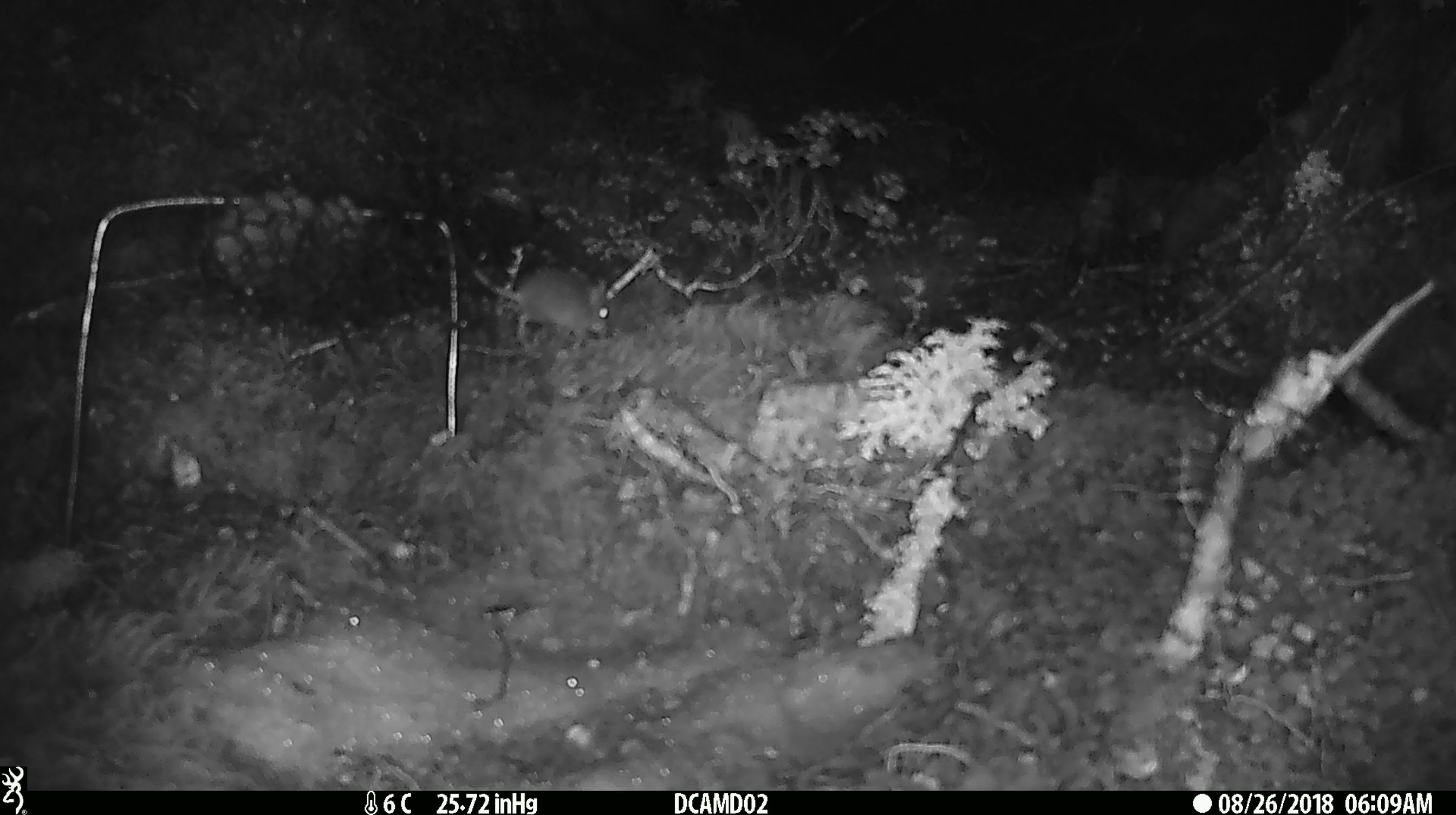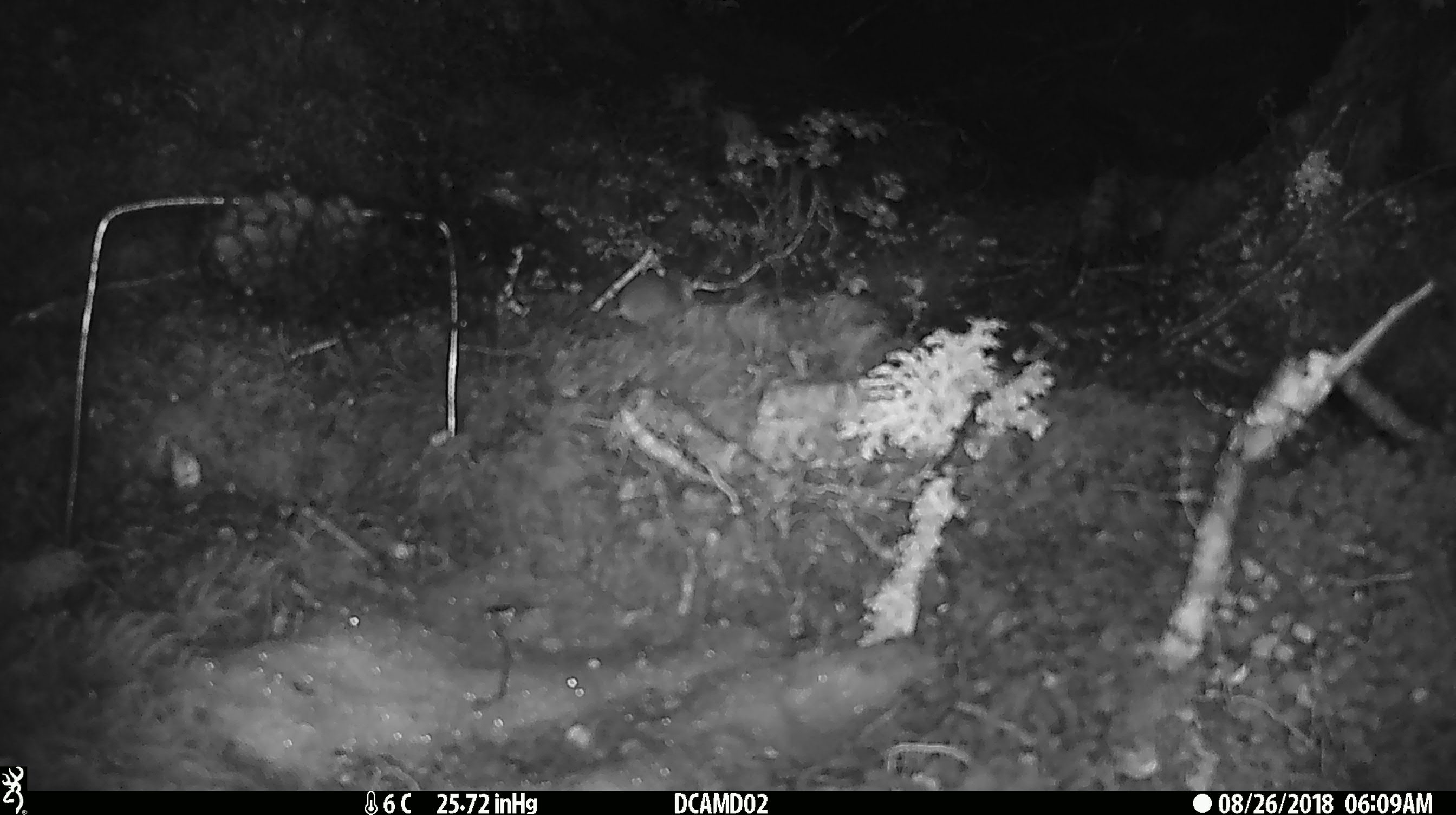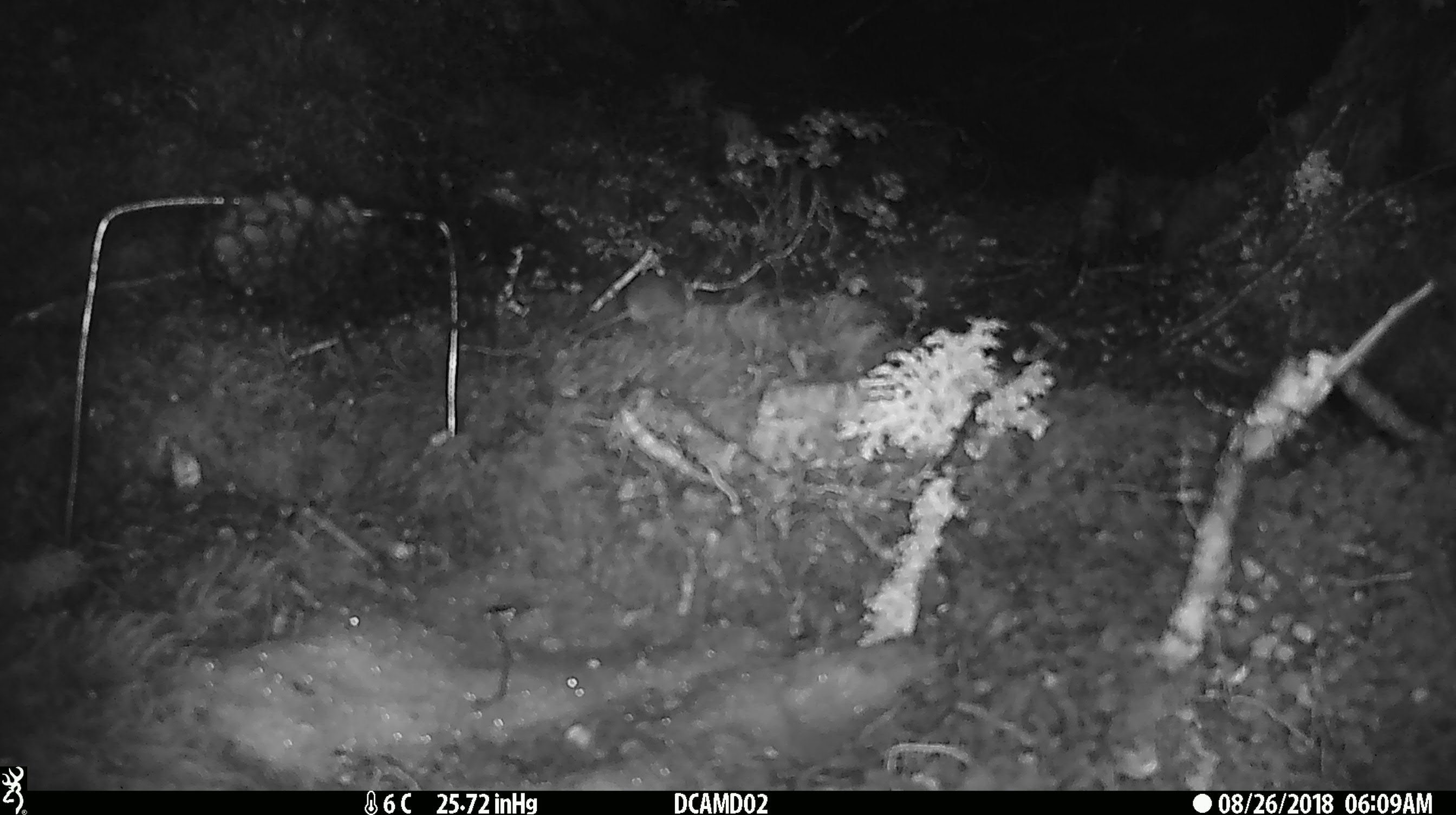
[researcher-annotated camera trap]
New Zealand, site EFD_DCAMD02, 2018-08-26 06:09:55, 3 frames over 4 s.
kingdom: Animalia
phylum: Chordata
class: Mammalia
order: Rodentia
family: Muridae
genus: Mus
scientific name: Mus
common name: mouse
Mouse (Mus).